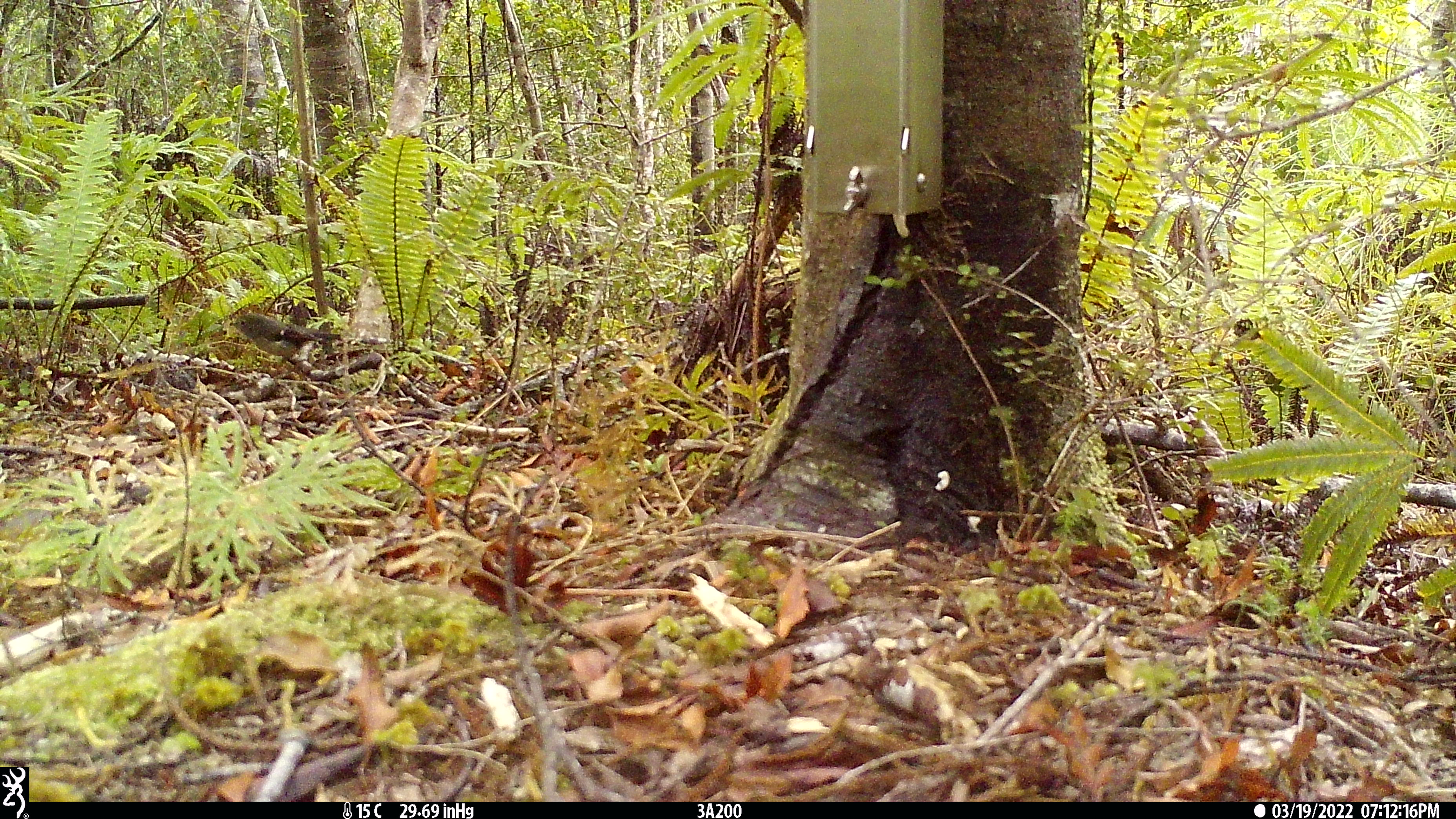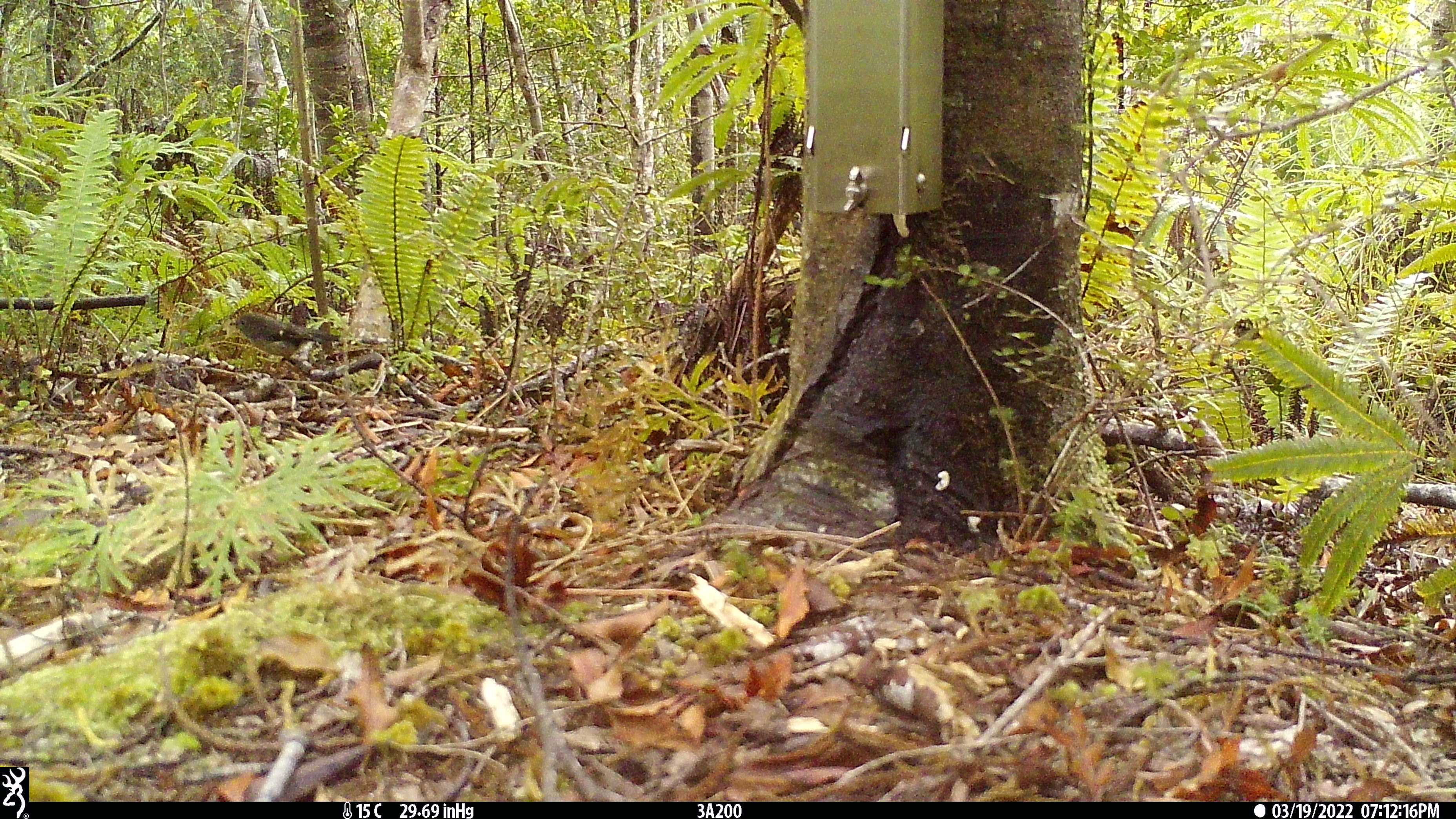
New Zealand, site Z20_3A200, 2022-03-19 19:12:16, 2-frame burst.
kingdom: Animalia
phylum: Chordata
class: Aves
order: Passeriformes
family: Petroicidae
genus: Petroica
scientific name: Petroica macrocephala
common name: tomtit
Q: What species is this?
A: Tomtit (Petroica macrocephala).